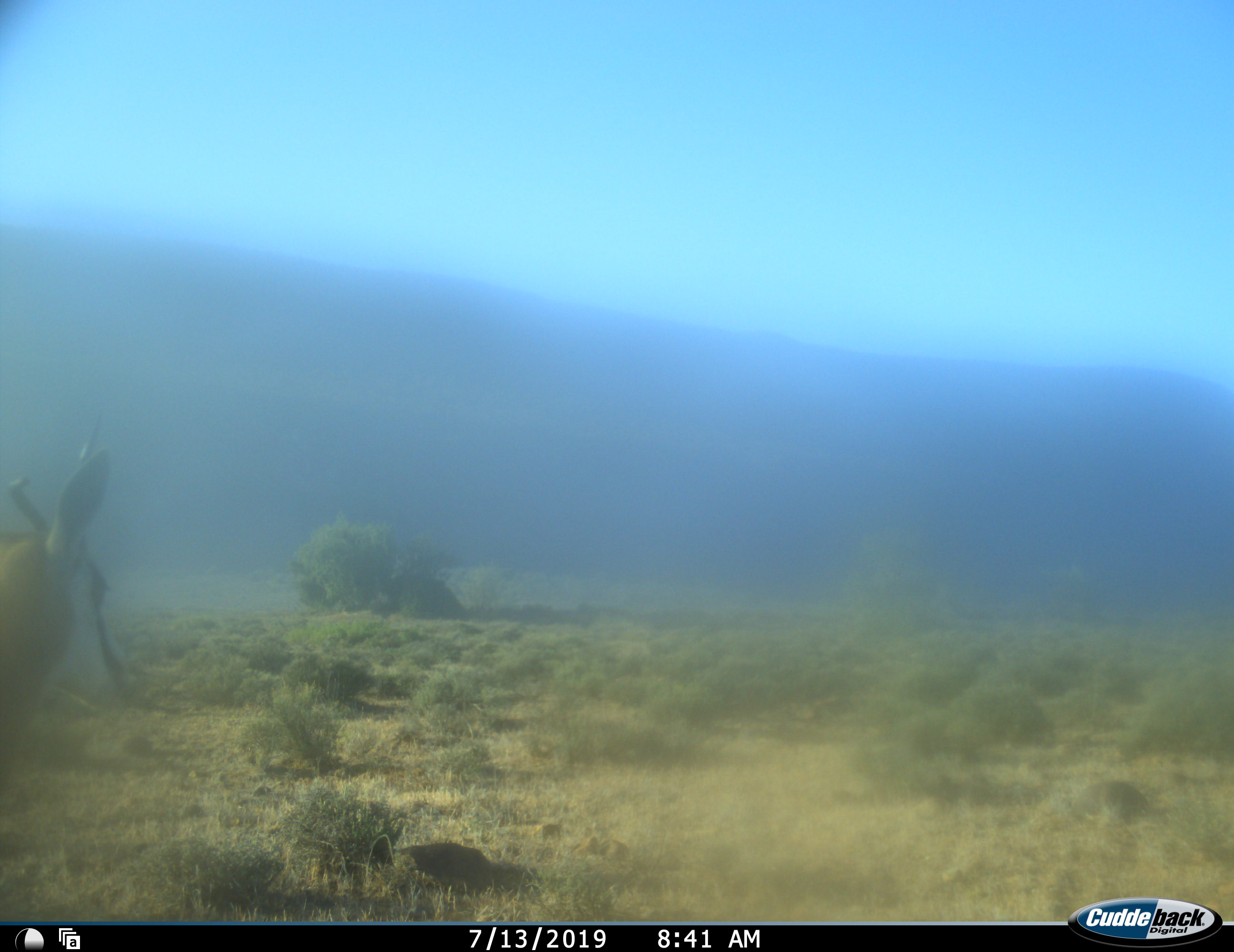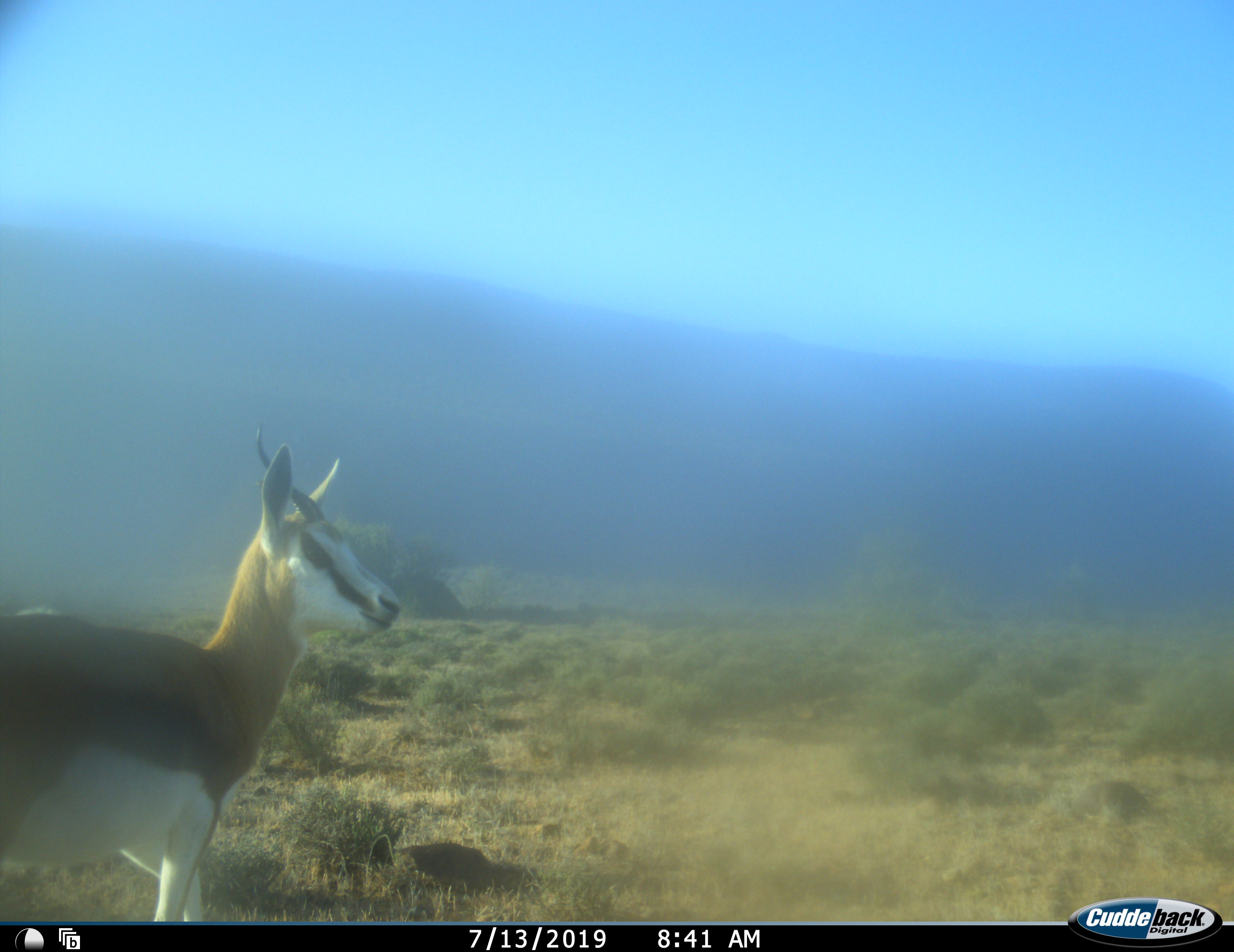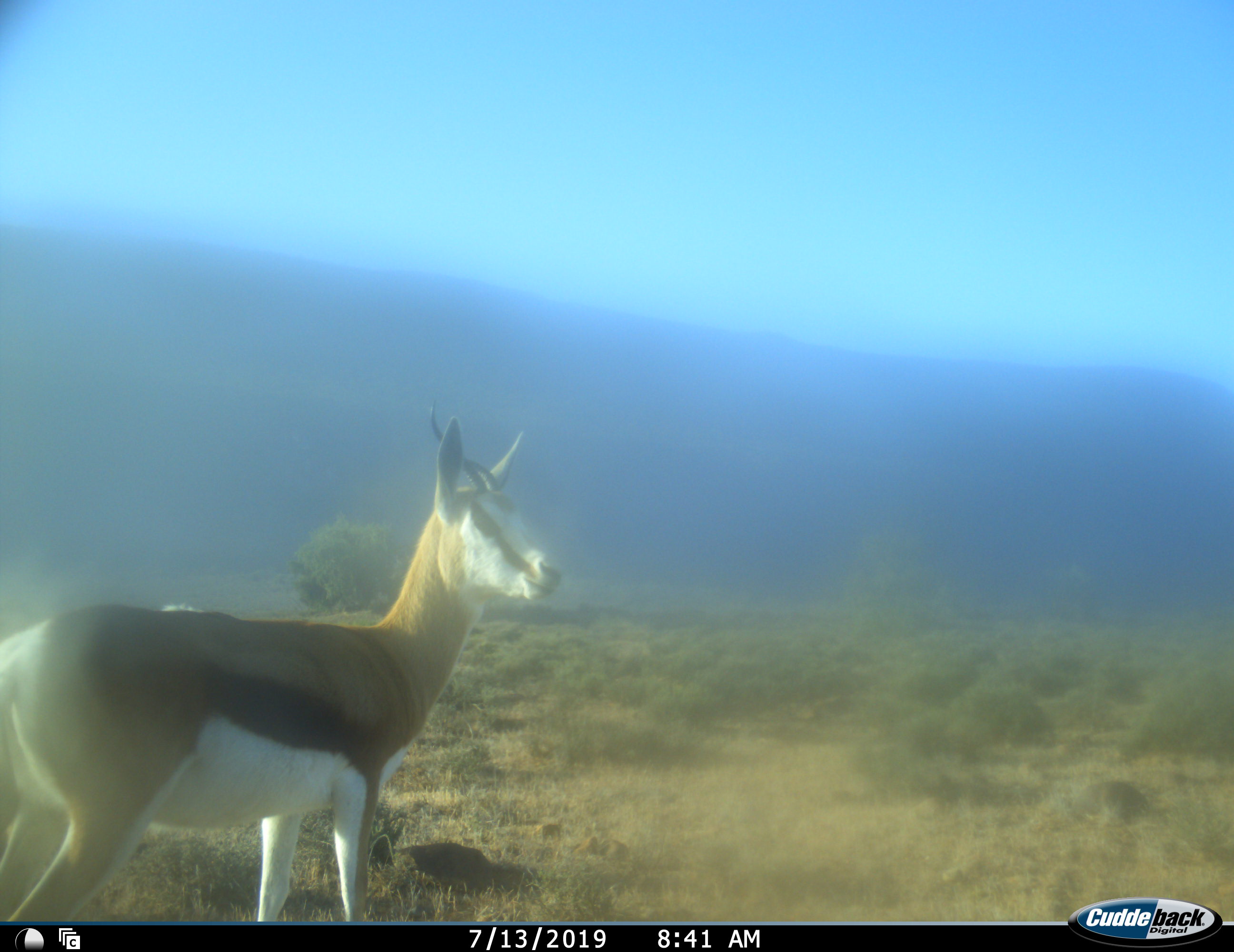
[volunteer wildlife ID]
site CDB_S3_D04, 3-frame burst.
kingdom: Animalia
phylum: Chordata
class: Mammalia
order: Artiodactyla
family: Bovidae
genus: Antidorcas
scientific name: Antidorcas marsupialis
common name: springbok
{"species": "springbok (Antidorcas marsupialis)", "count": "1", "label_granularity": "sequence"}